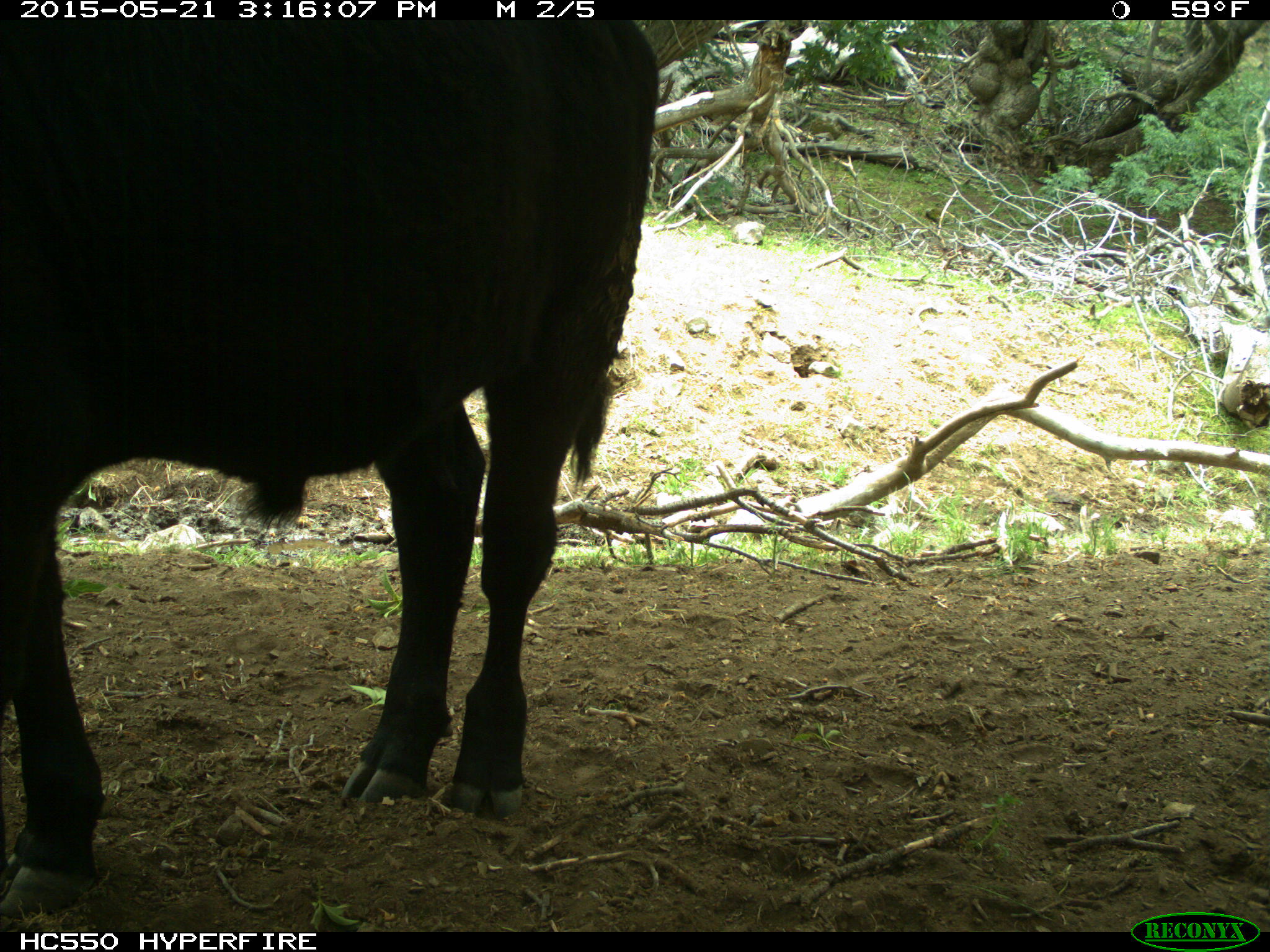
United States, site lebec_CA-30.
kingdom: Animalia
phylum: Chordata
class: Mammalia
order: Artiodactyla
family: Bovidae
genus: Bos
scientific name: Bos taurus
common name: domestic cow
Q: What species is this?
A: Bos taurus (domestic cow).